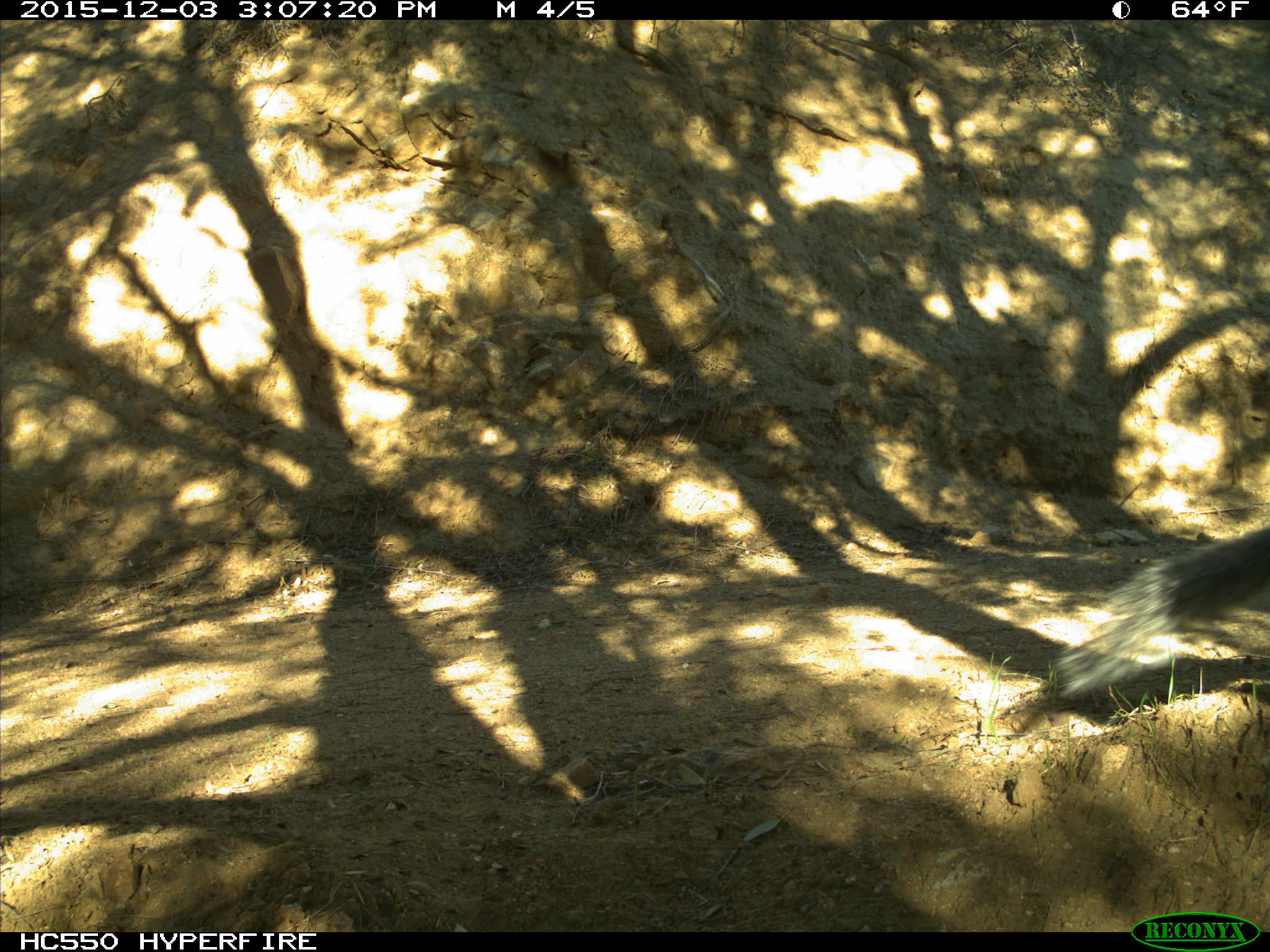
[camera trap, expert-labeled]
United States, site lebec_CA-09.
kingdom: Animalia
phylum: Chordata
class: Mammalia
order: Rodentia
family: Sciuridae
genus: Sciurus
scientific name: Sciurus carolinensis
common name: eastern gray squirrel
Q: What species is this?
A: Sciurus carolinensis (eastern gray squirrel).